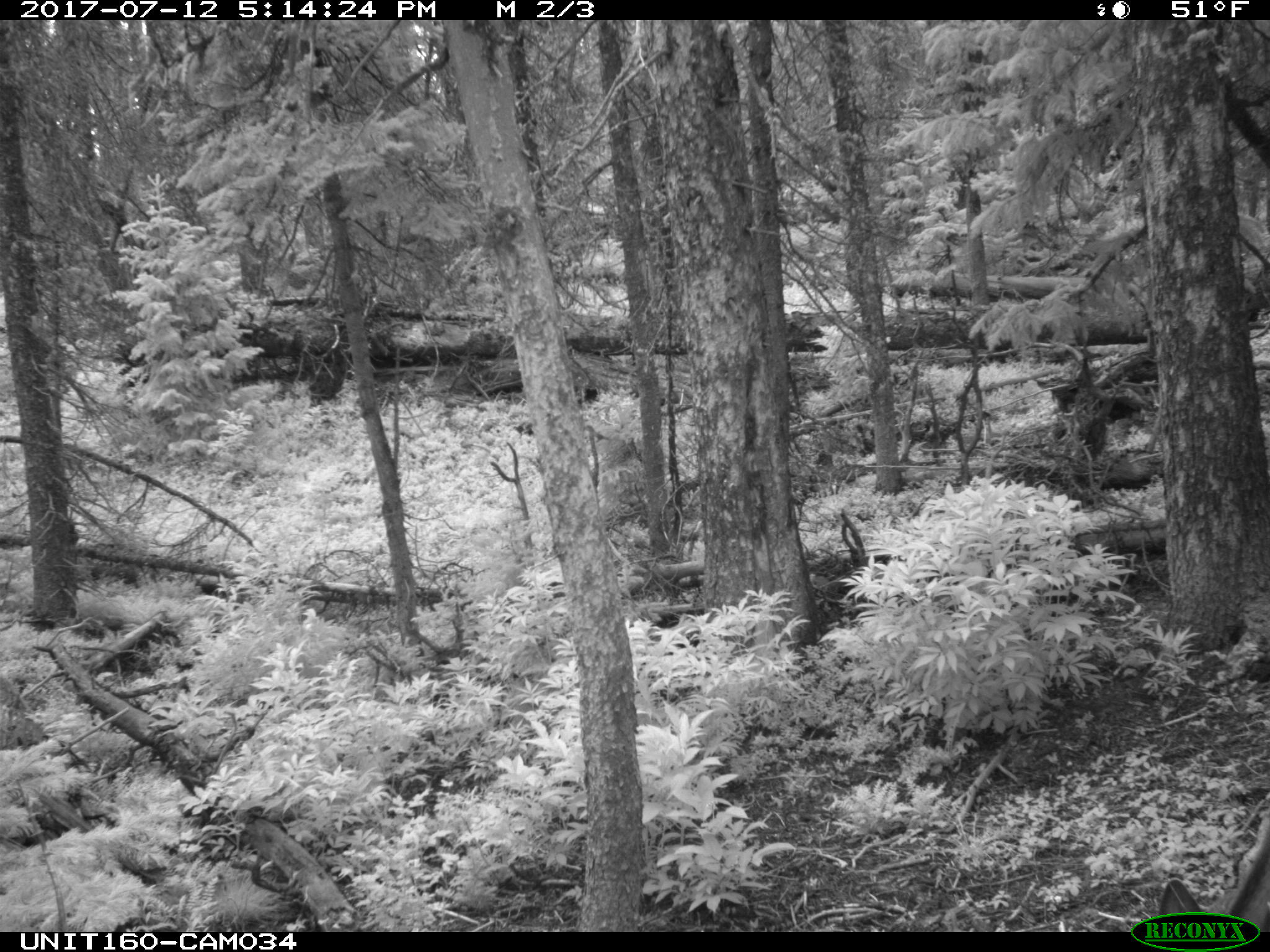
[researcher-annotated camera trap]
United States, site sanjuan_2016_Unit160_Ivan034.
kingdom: Animalia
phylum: Chordata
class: Mammalia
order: Artiodactyla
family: Cervidae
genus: Odocoileus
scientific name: Odocoileus hemionus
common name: mule deer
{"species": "Odocoileus hemionus (mule deer)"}